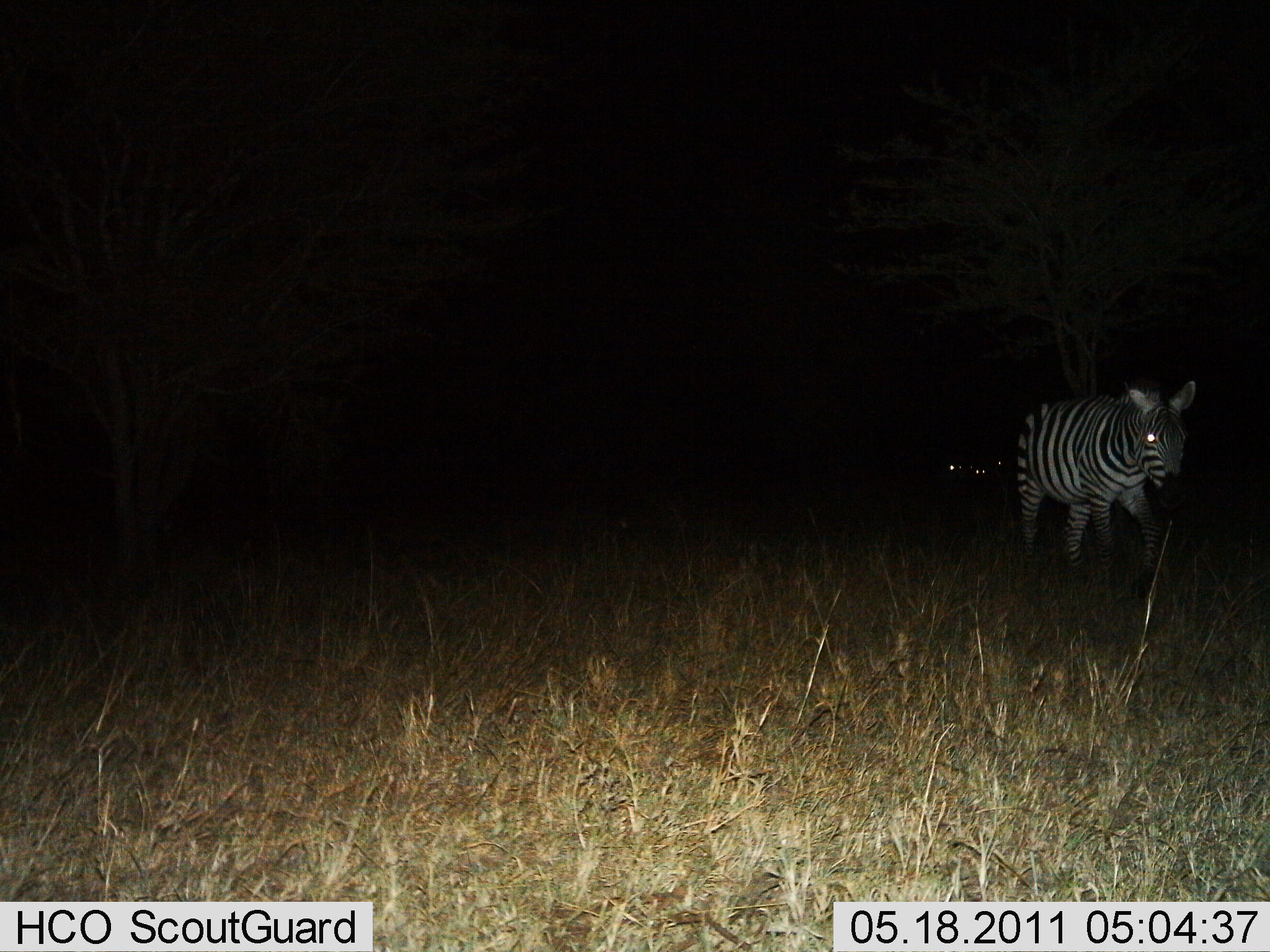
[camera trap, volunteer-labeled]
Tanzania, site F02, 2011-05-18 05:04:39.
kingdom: Animalia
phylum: Chordata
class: Mammalia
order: Perissodactyla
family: Equidae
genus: Equus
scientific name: Equus quagga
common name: plains zebra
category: zebra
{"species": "zebra (plains zebra) (Equus quagga)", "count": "1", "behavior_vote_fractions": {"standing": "40%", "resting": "0%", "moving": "60%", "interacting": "0%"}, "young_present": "0%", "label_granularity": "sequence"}